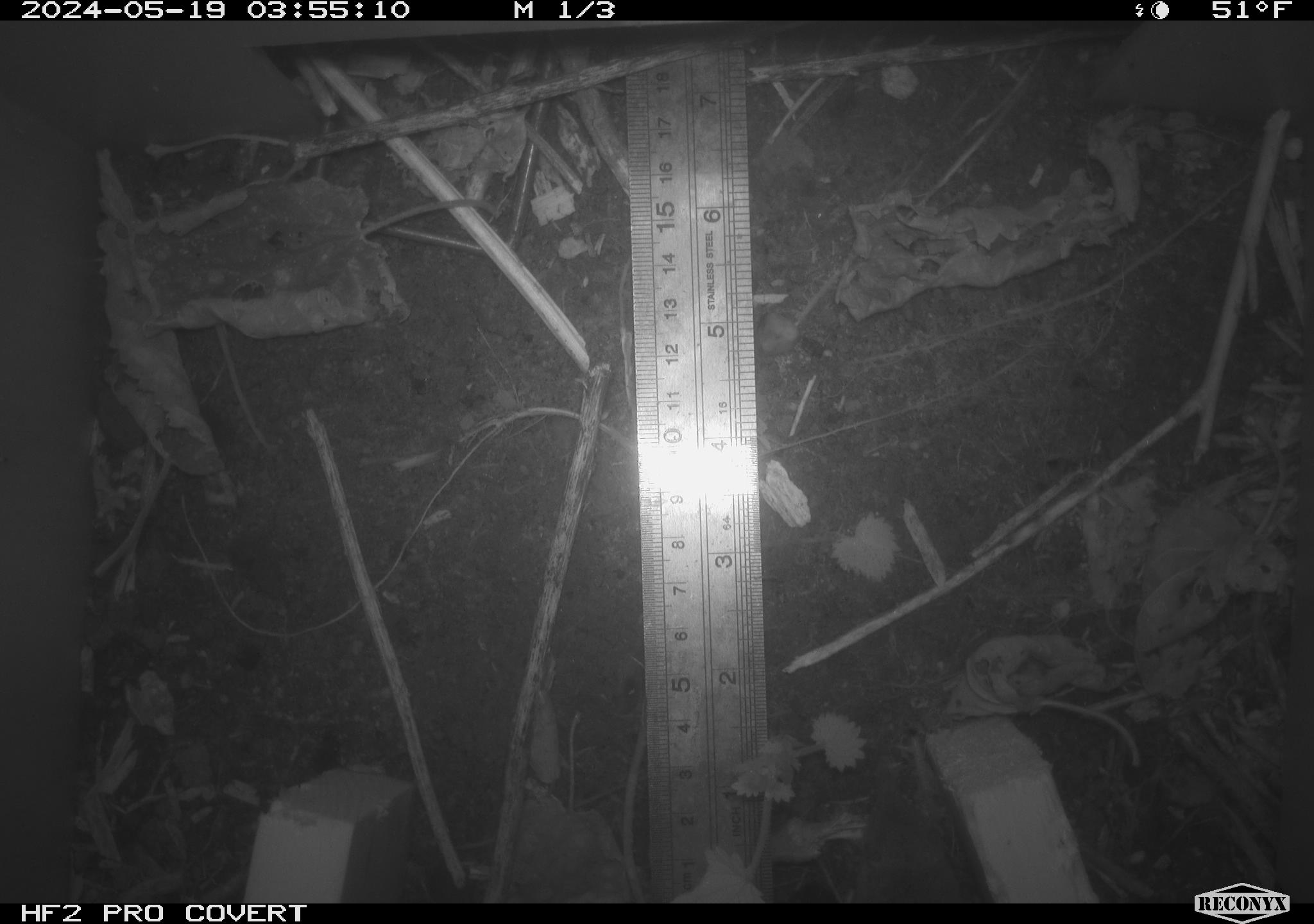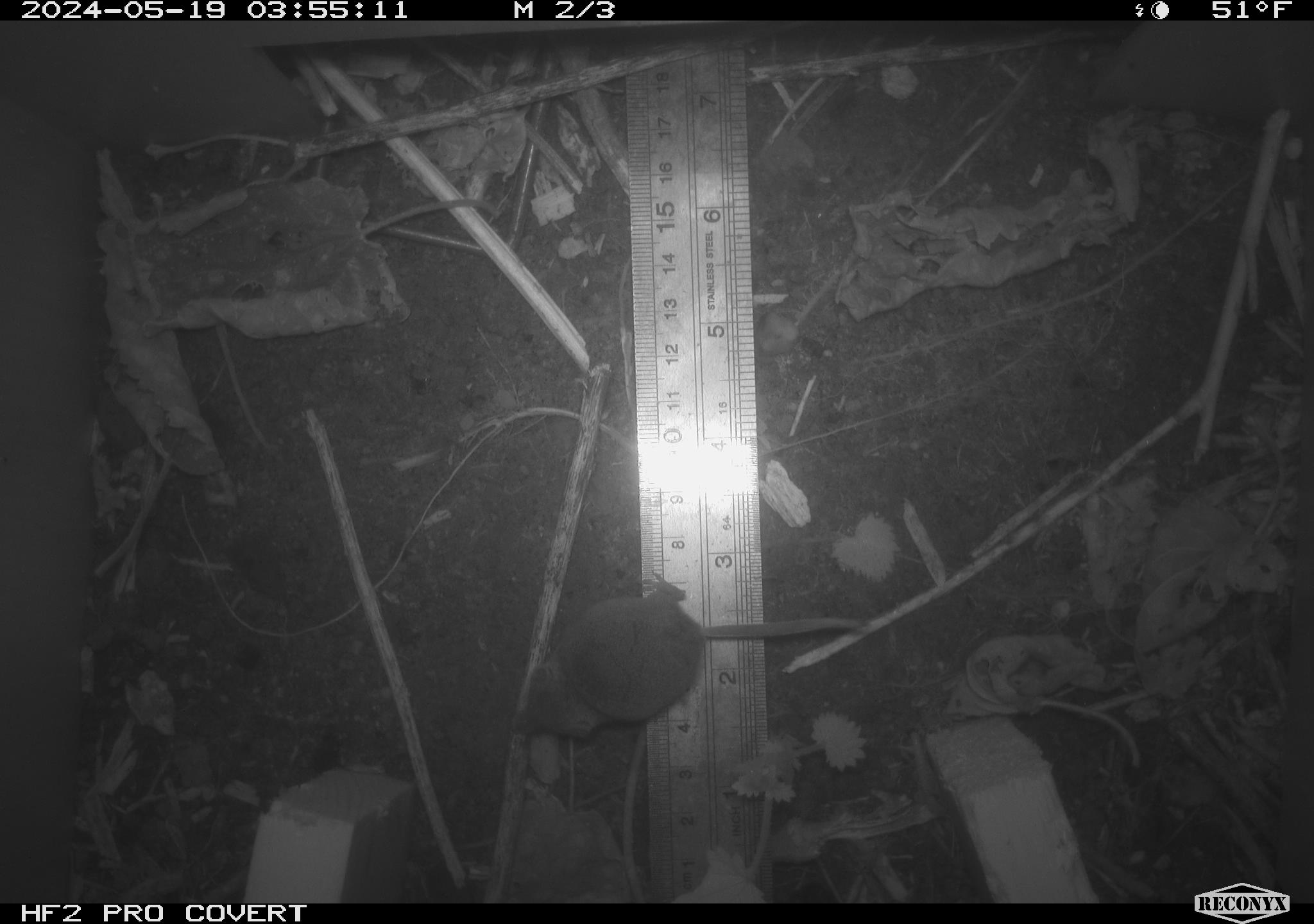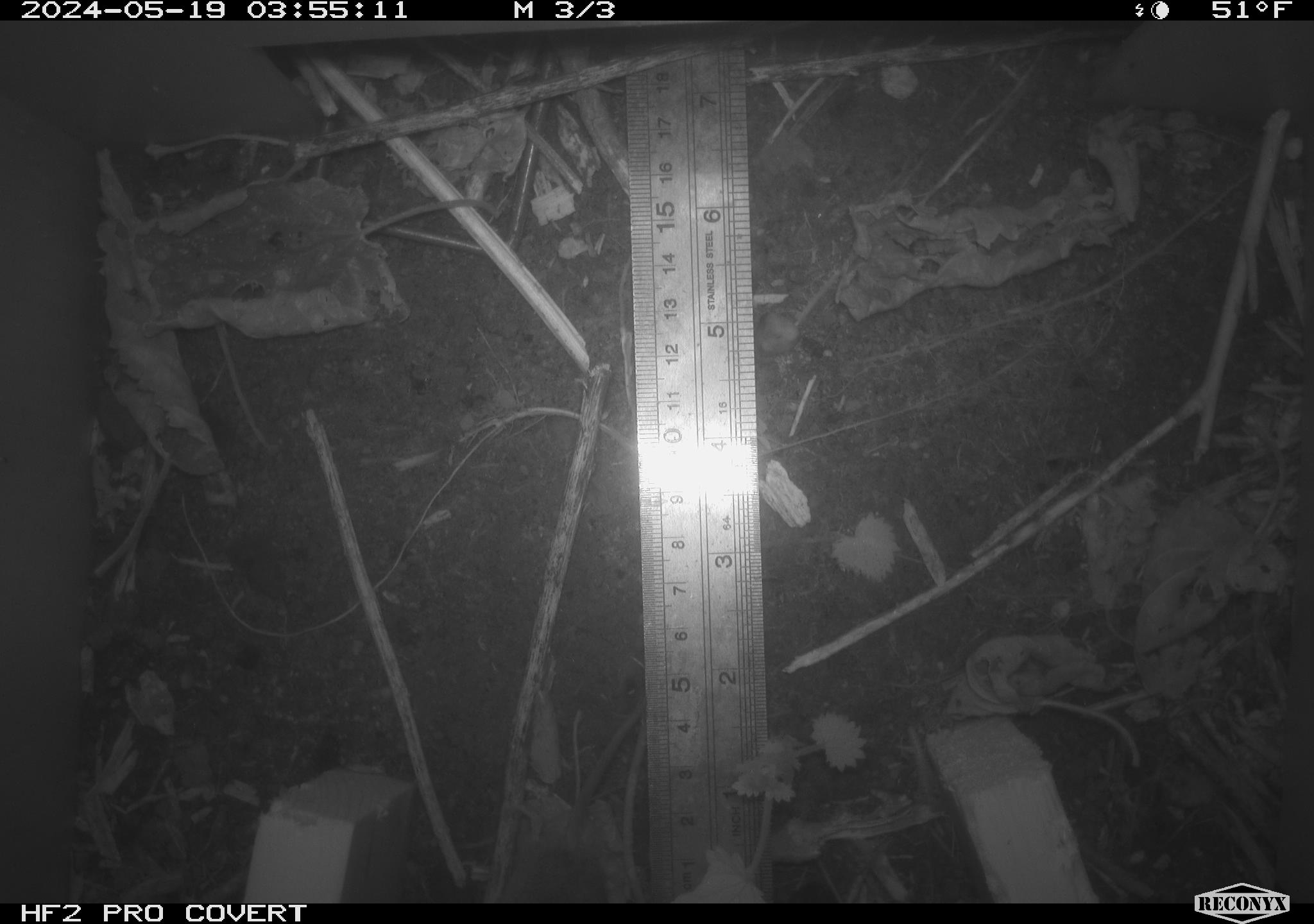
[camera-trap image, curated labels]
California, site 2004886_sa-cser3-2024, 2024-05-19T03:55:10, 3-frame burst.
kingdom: Animalia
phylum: Chordata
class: Mammalia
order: Eulipotyphla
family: Soricidae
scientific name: Soricidae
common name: shrews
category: soricidae family